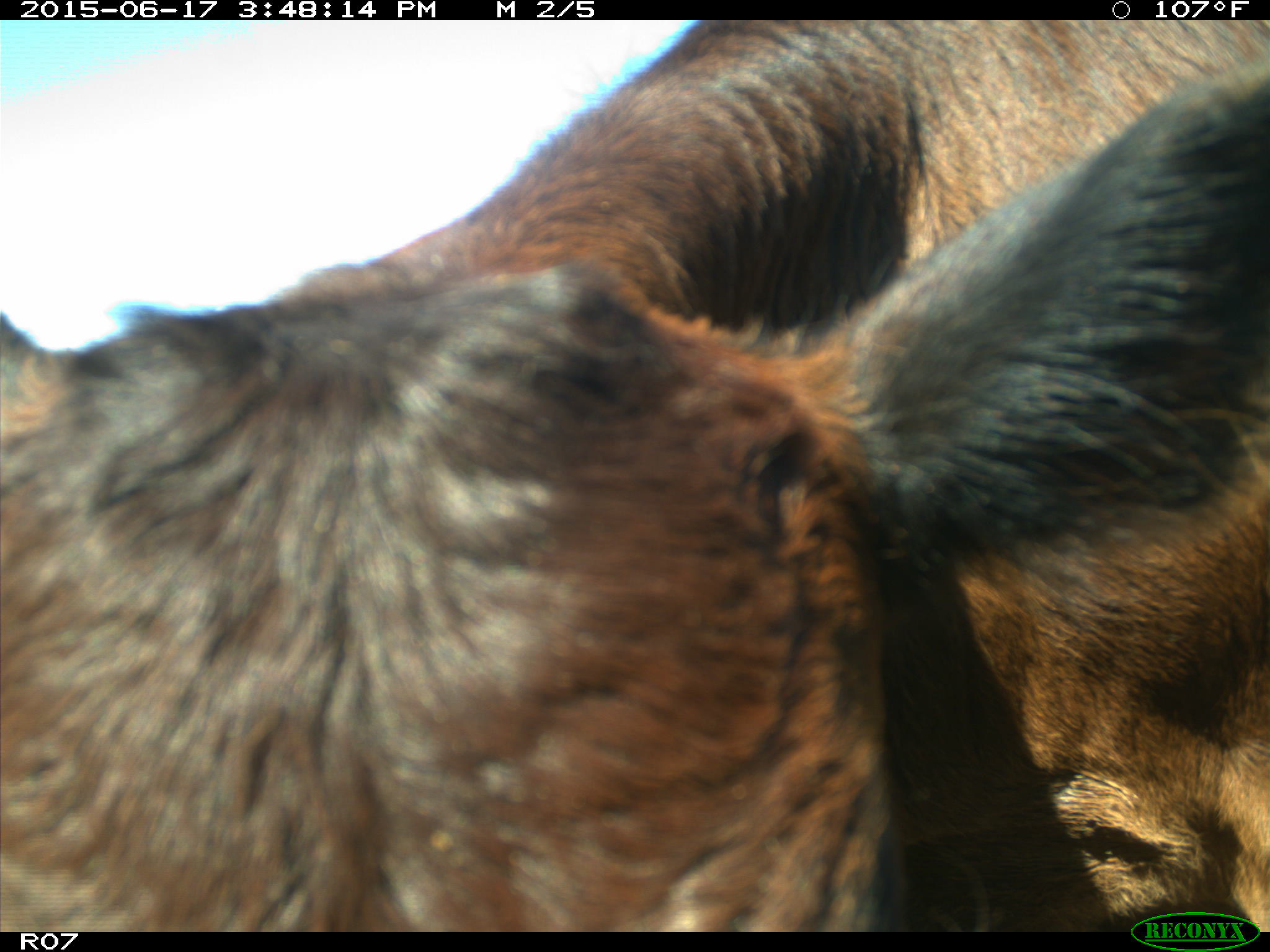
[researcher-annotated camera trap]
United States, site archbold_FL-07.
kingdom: Animalia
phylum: Chordata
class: Mammalia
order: Artiodactyla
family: Bovidae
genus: Bos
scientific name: Bos taurus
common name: domestic cow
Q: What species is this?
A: Bos taurus (domestic cow).